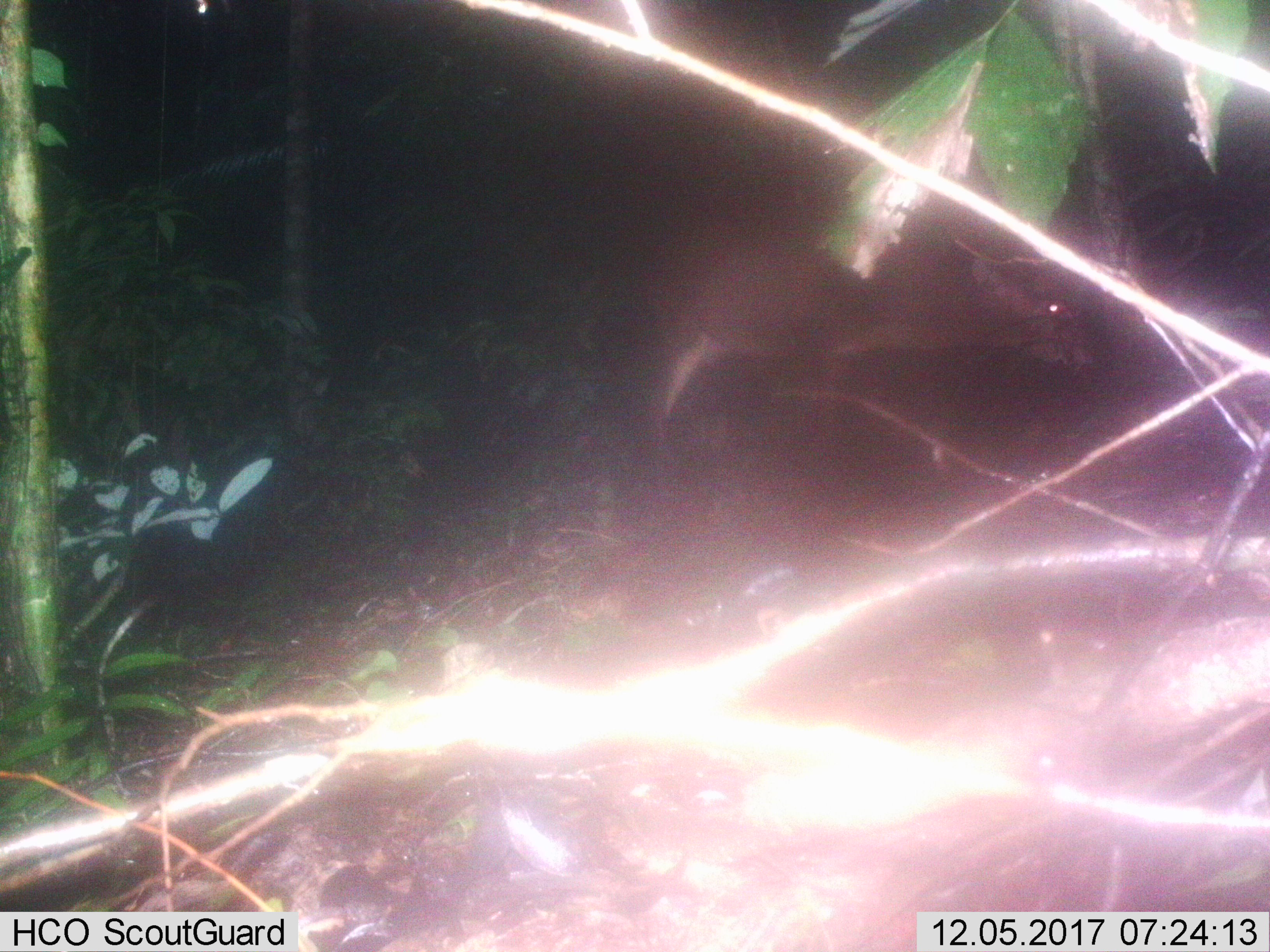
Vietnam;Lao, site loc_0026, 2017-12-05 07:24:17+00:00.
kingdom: Animalia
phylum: Chordata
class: Mammalia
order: Artiodactyla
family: Cervidae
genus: Muntiacus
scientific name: Muntiacus vuquangensis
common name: large-antlered muntjac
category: large antlered muntjac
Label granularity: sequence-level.